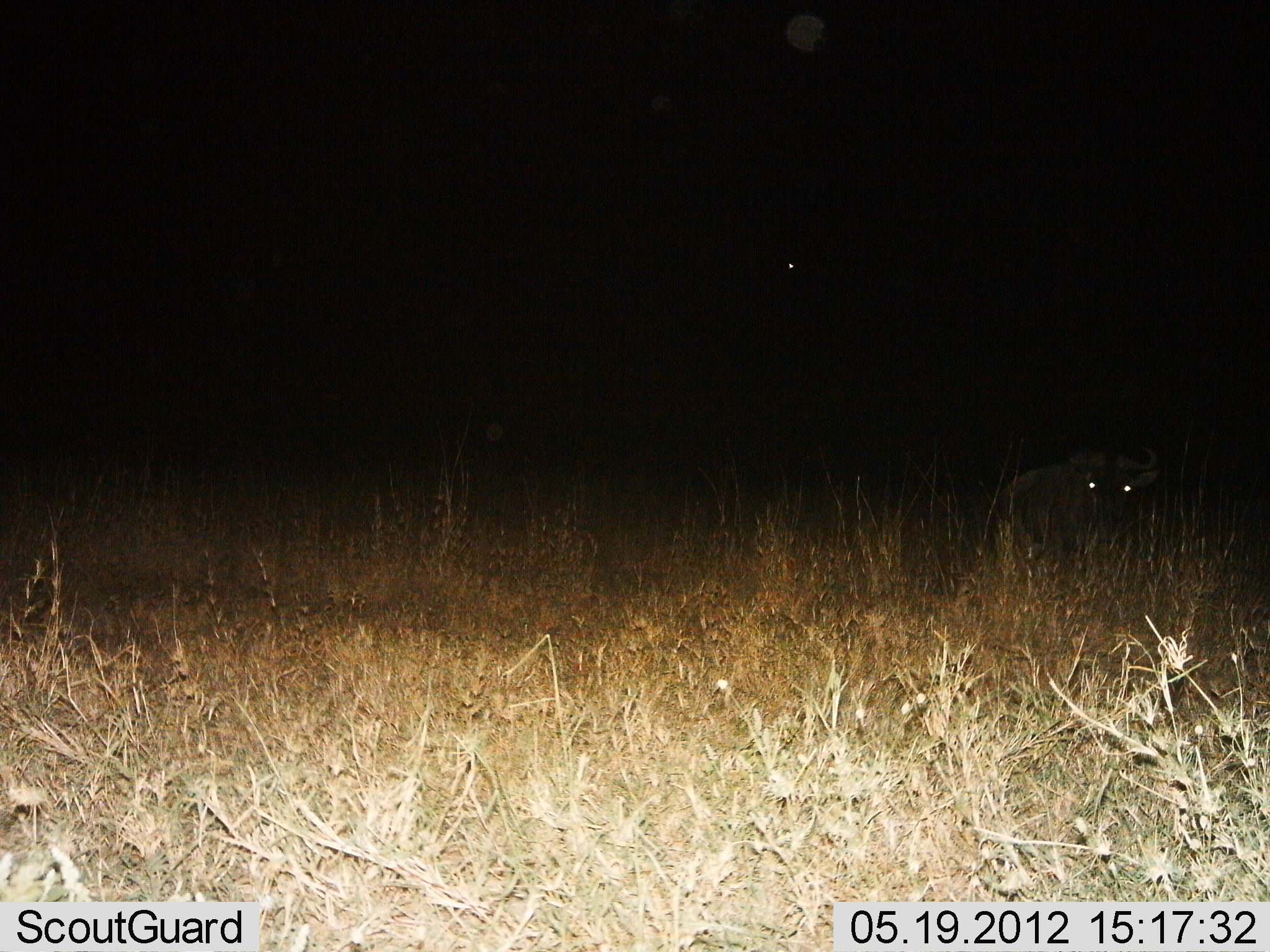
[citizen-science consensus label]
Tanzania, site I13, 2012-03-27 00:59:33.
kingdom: Animalia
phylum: Chordata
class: Mammalia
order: Artiodactyla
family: Bovidae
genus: Connochaetes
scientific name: Connochaetes taurinus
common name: blue wildebeest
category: wildebeest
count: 1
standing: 44%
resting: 44%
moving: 0%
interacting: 0%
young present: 0%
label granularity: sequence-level